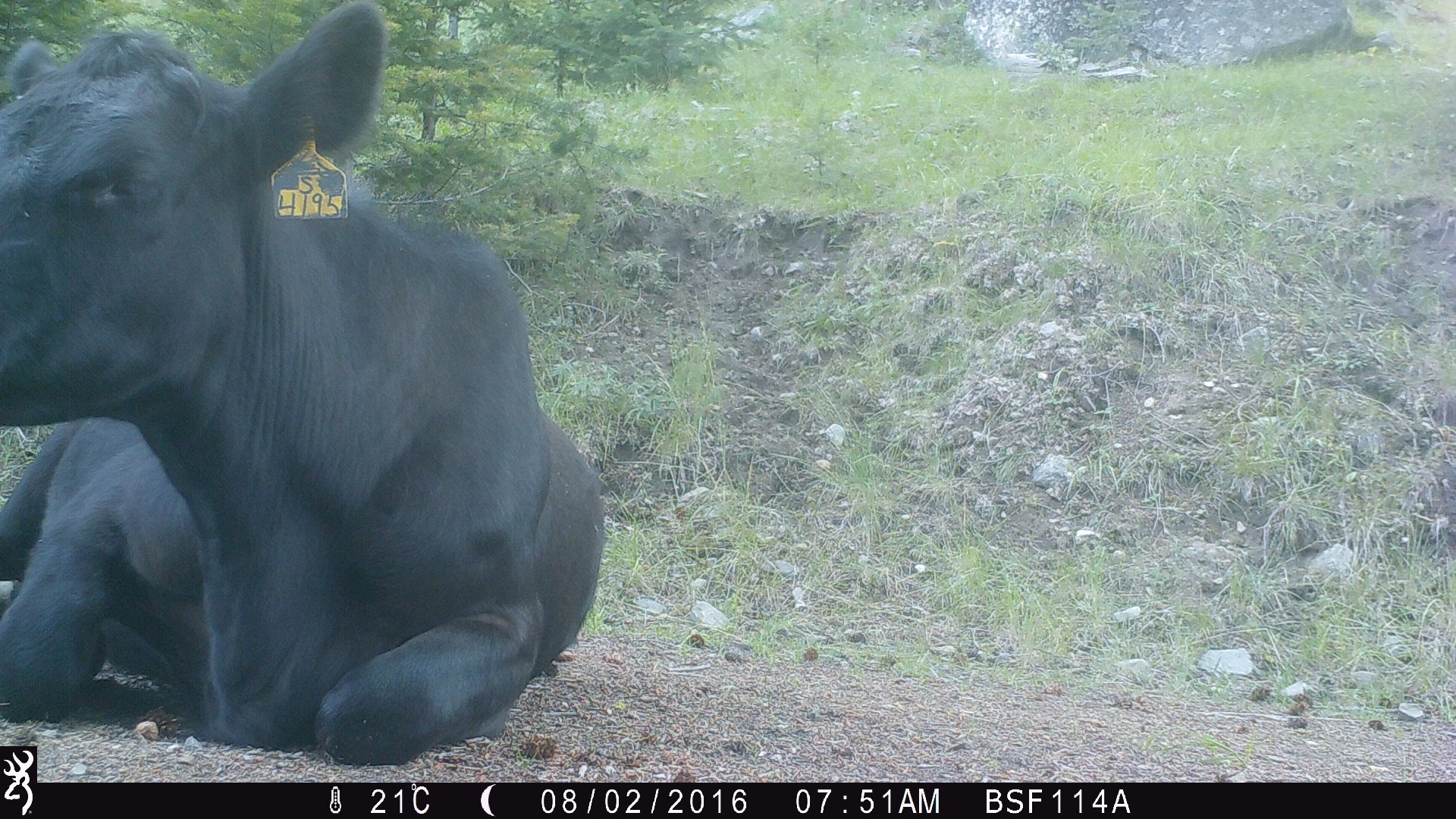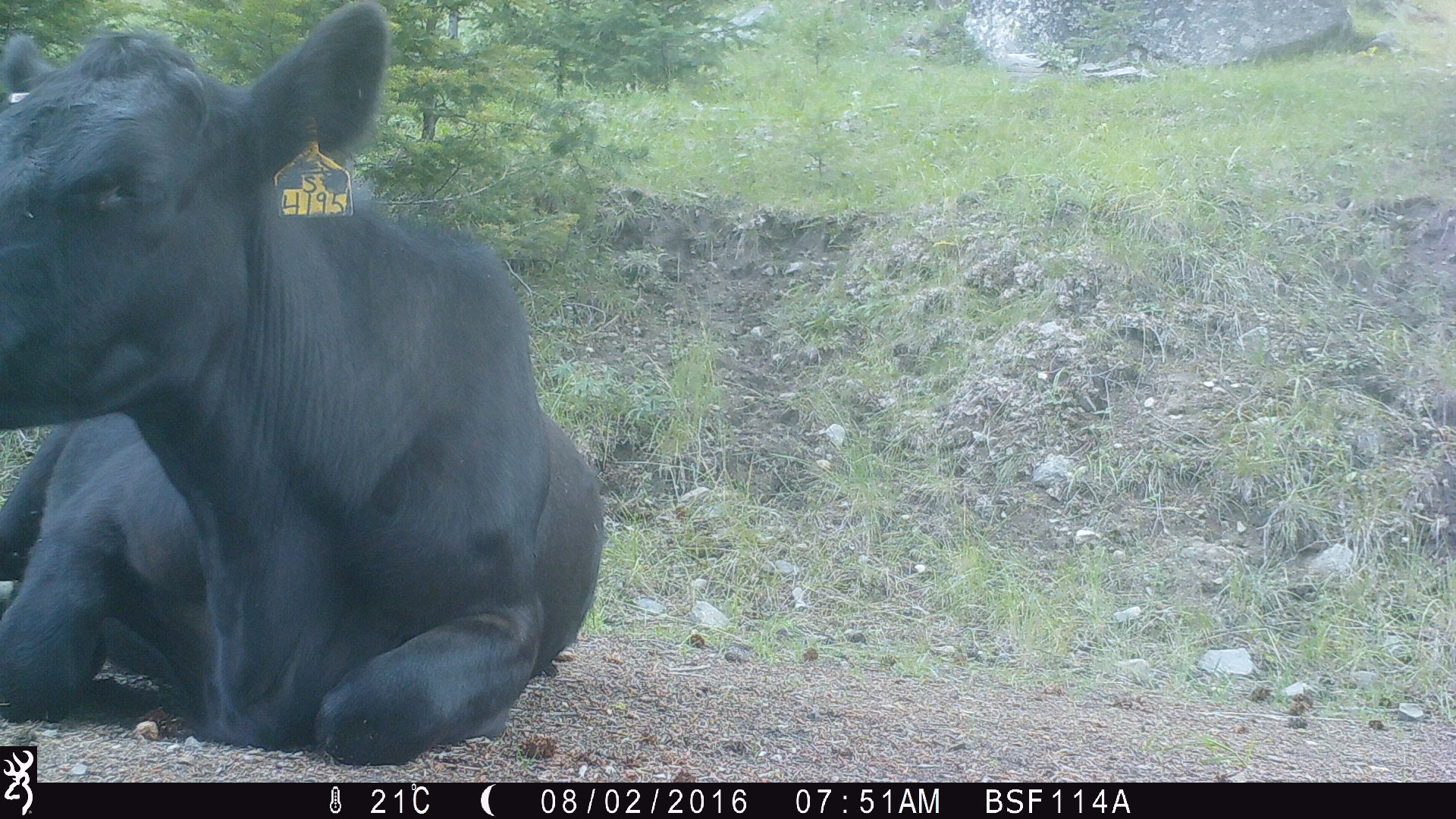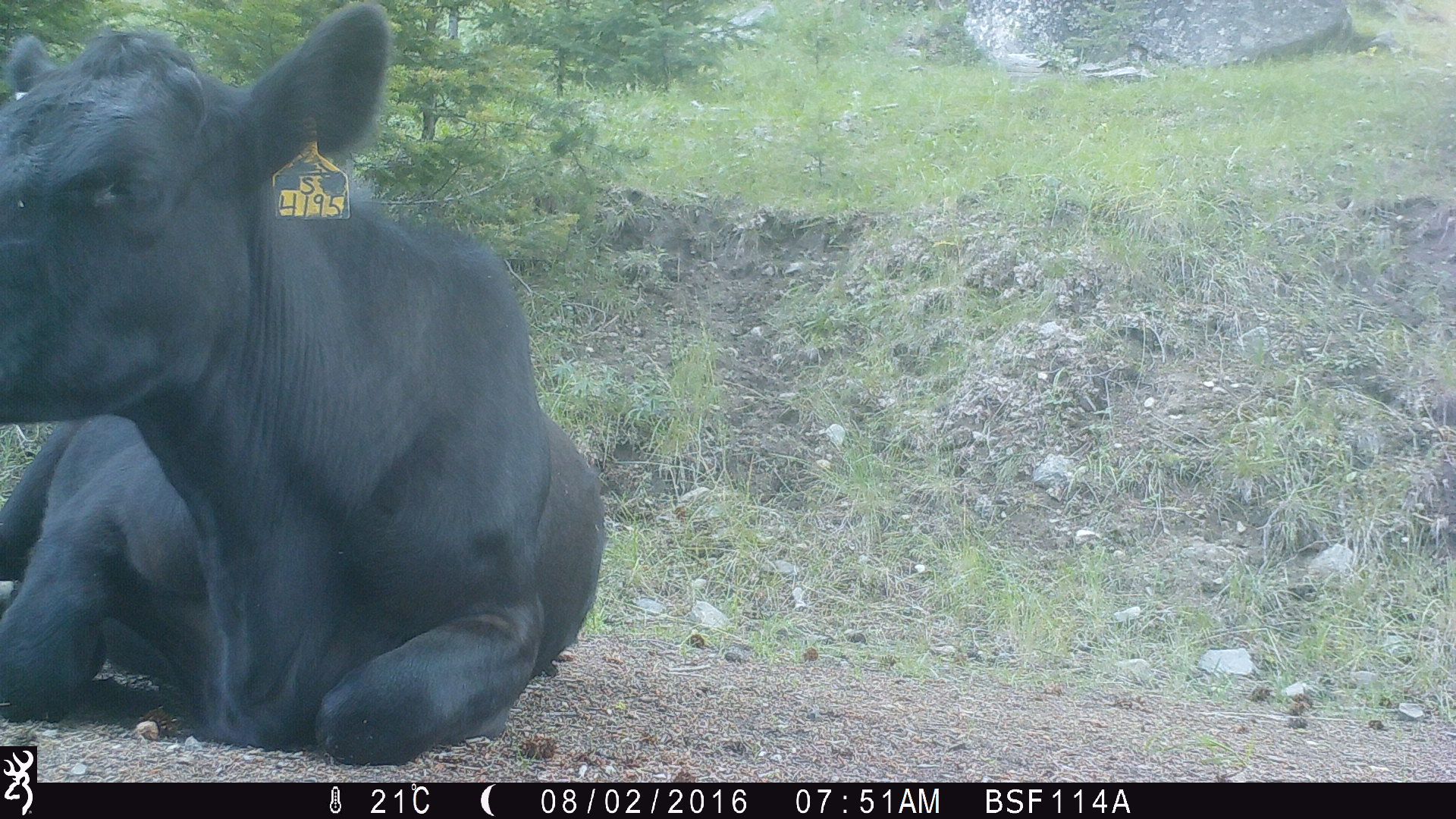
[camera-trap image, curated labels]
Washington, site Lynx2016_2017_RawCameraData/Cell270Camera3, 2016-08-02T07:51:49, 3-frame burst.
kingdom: Animalia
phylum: Chordata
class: Mammalia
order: Artiodactyla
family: Bovidae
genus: Bos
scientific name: Bos taurus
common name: domestic cattle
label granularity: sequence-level